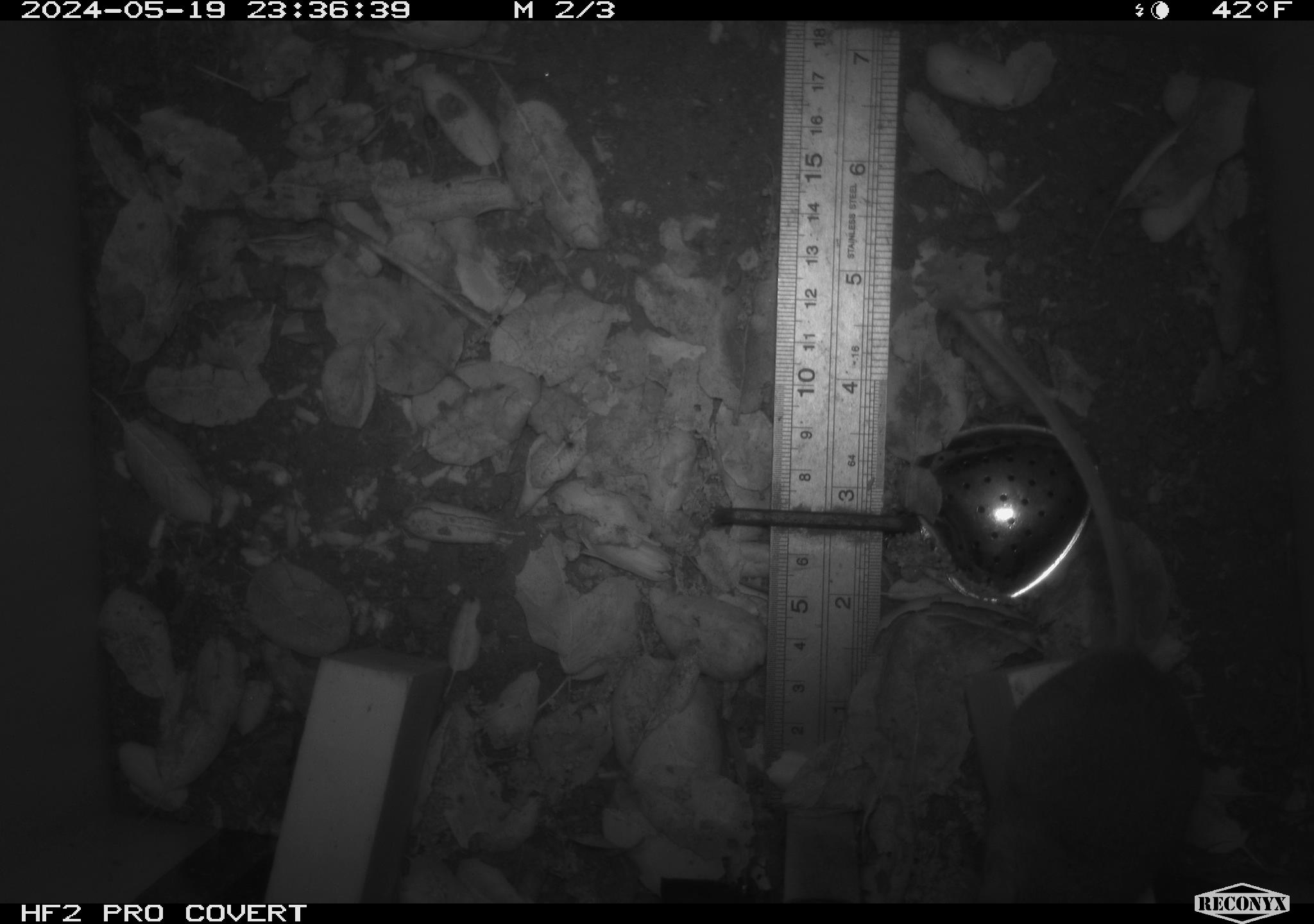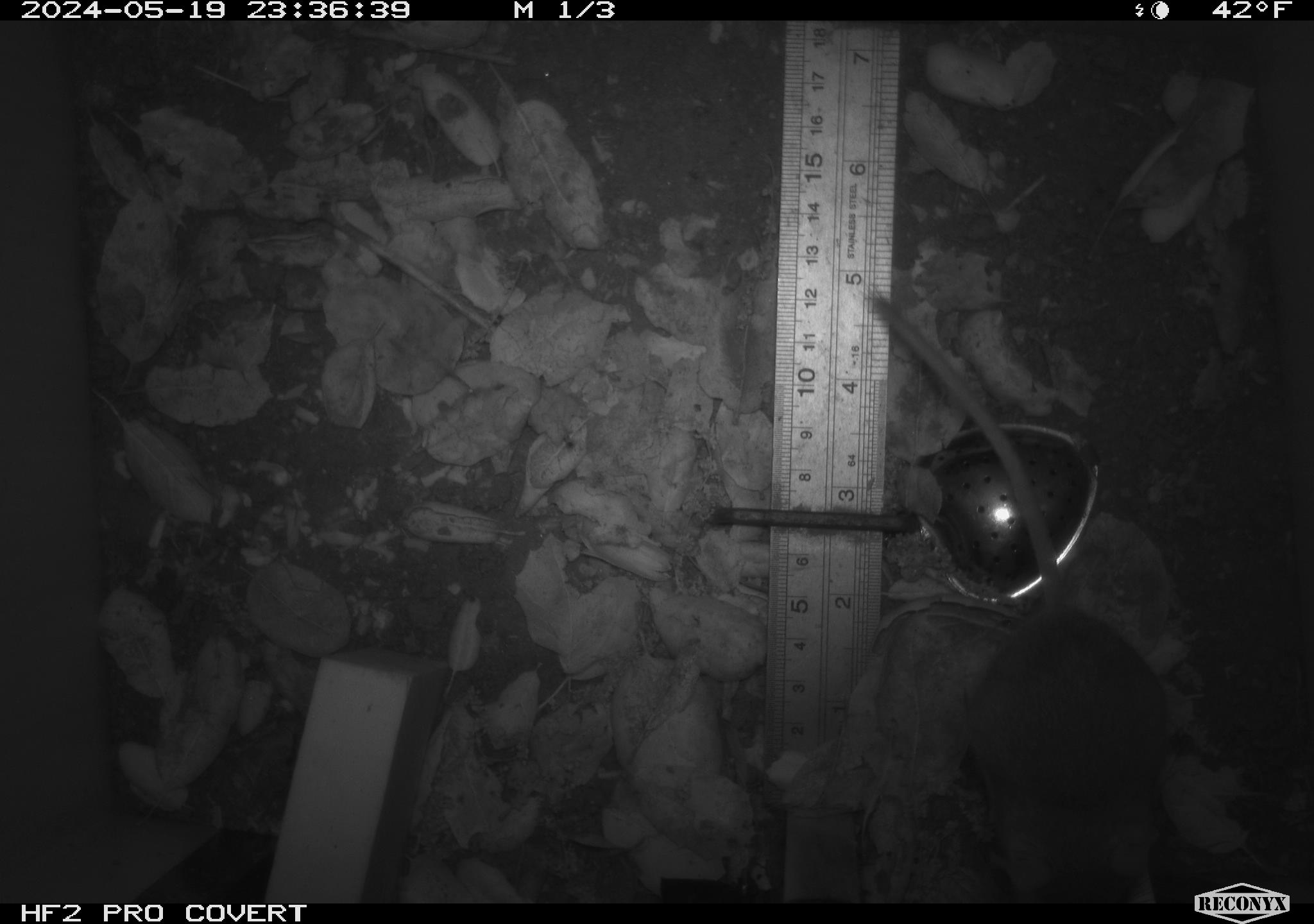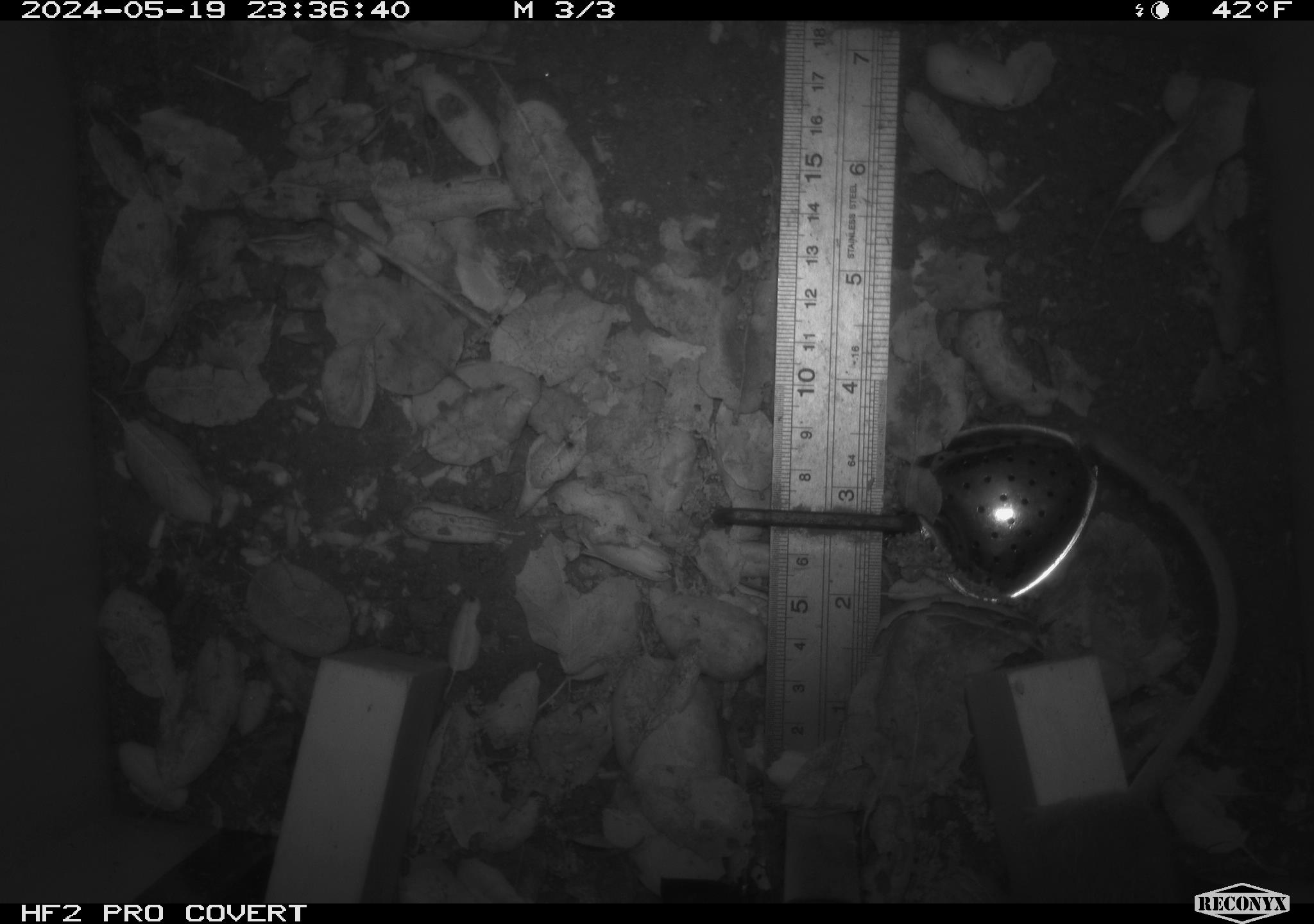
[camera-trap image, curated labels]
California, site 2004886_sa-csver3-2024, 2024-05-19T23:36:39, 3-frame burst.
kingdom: Animalia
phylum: Chordata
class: Mammalia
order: Rodentia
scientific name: Rodentia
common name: rodent